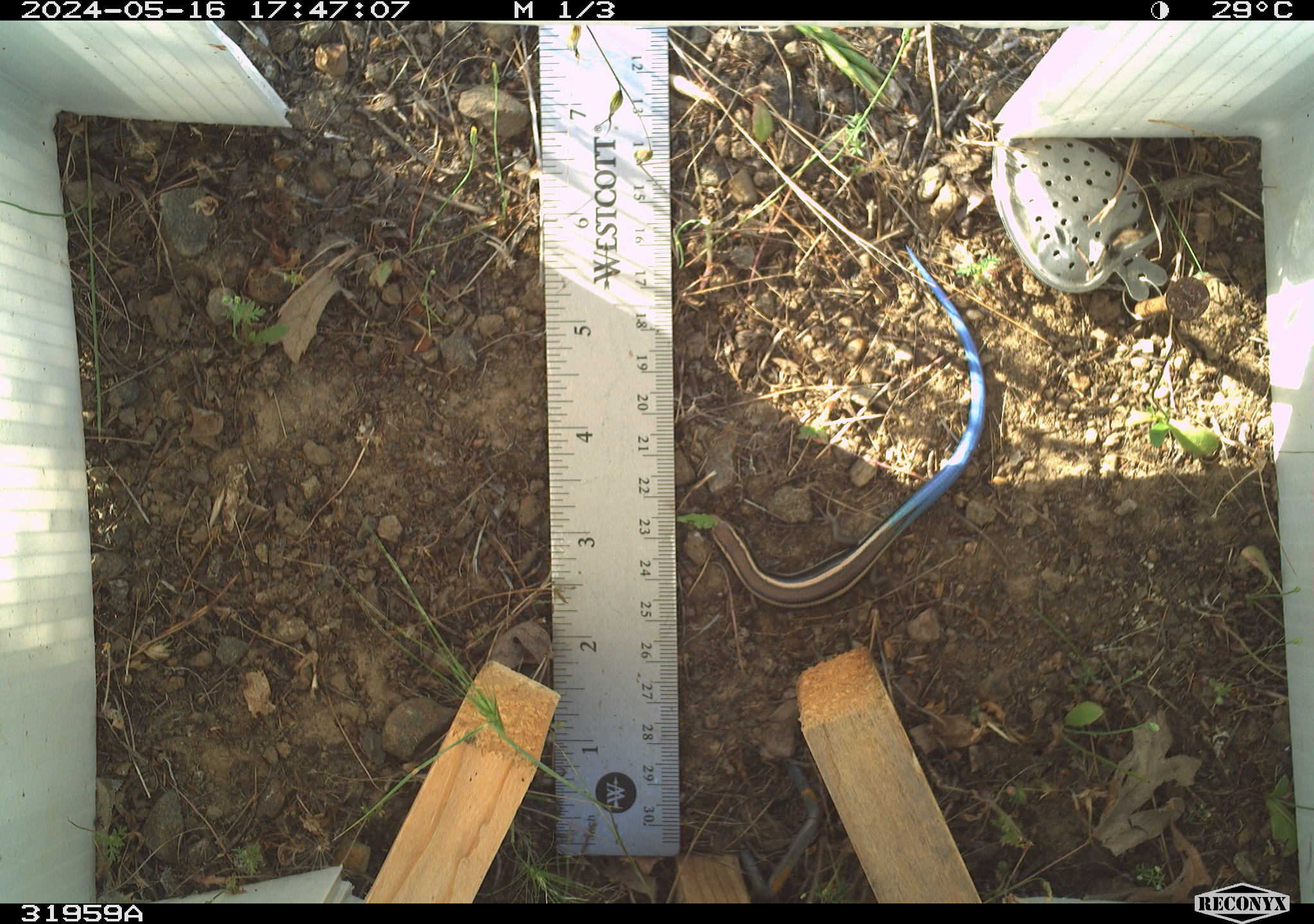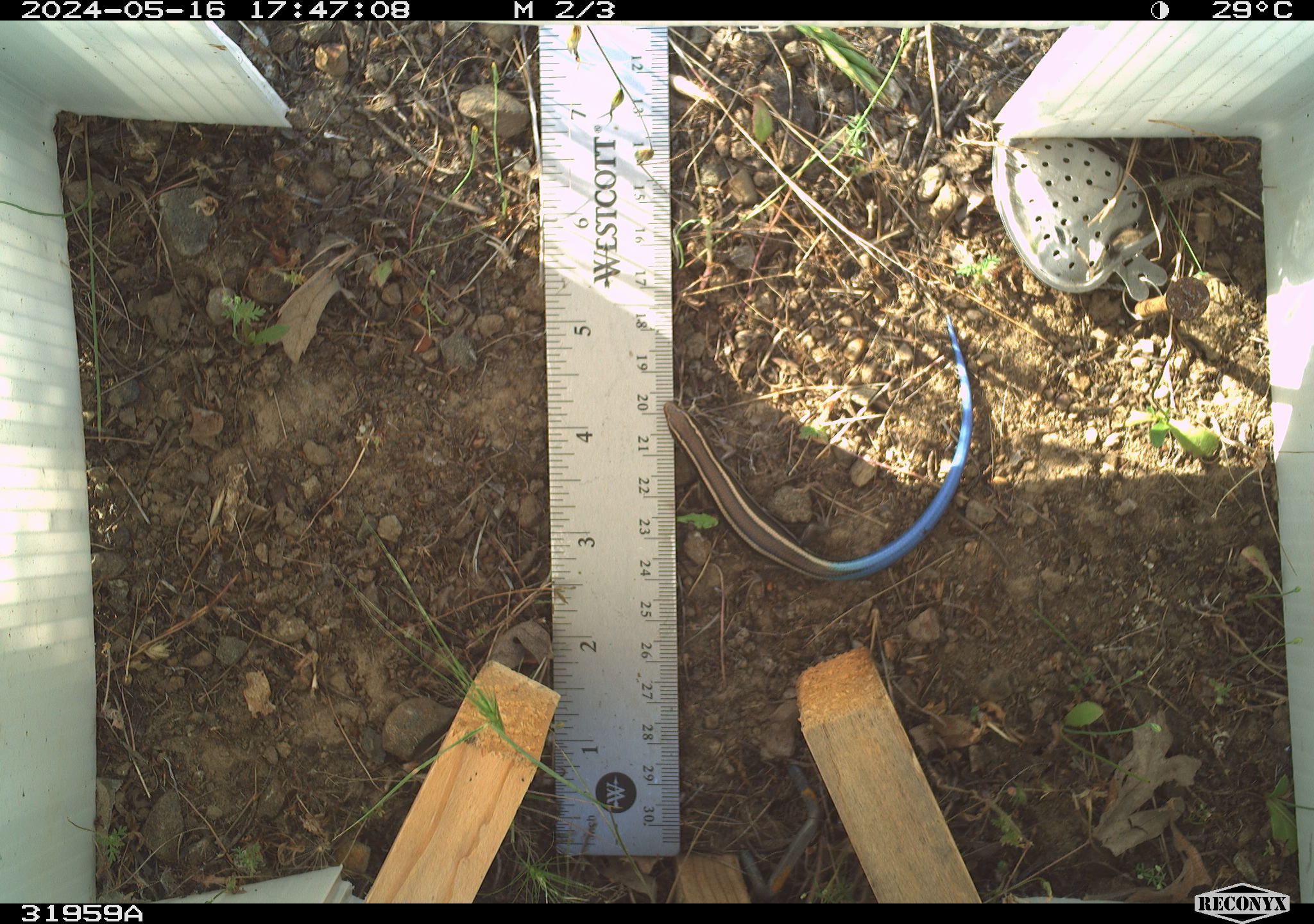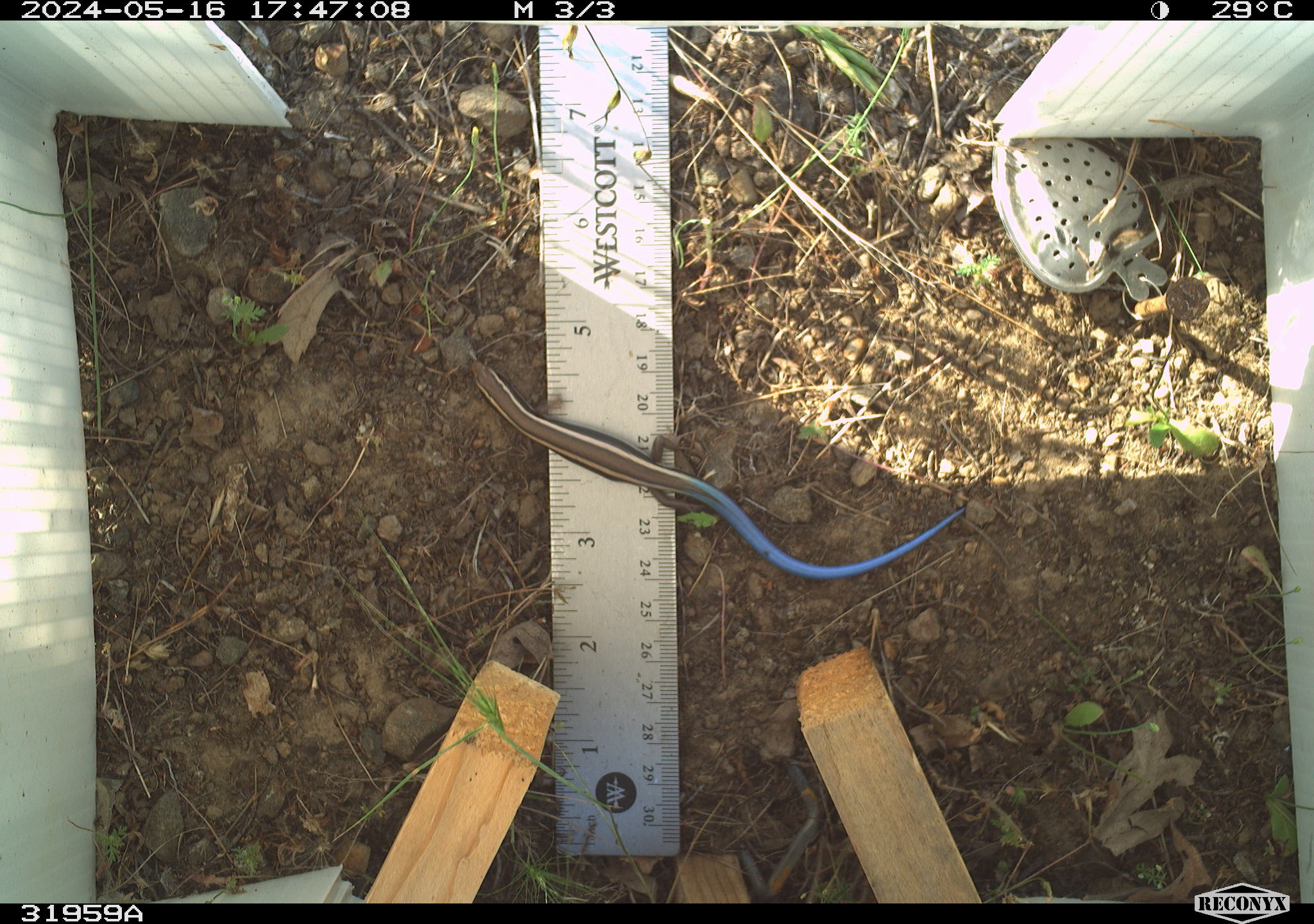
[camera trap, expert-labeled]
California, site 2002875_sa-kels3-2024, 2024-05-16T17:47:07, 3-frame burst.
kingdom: Animalia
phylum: Chordata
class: Reptilia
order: Squamata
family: Scincidae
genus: Plestiodon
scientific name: Plestiodon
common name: blue-tailed skinks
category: plestiodon species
Plestiodon species (blue-tailed skinks) (Plestiodon).